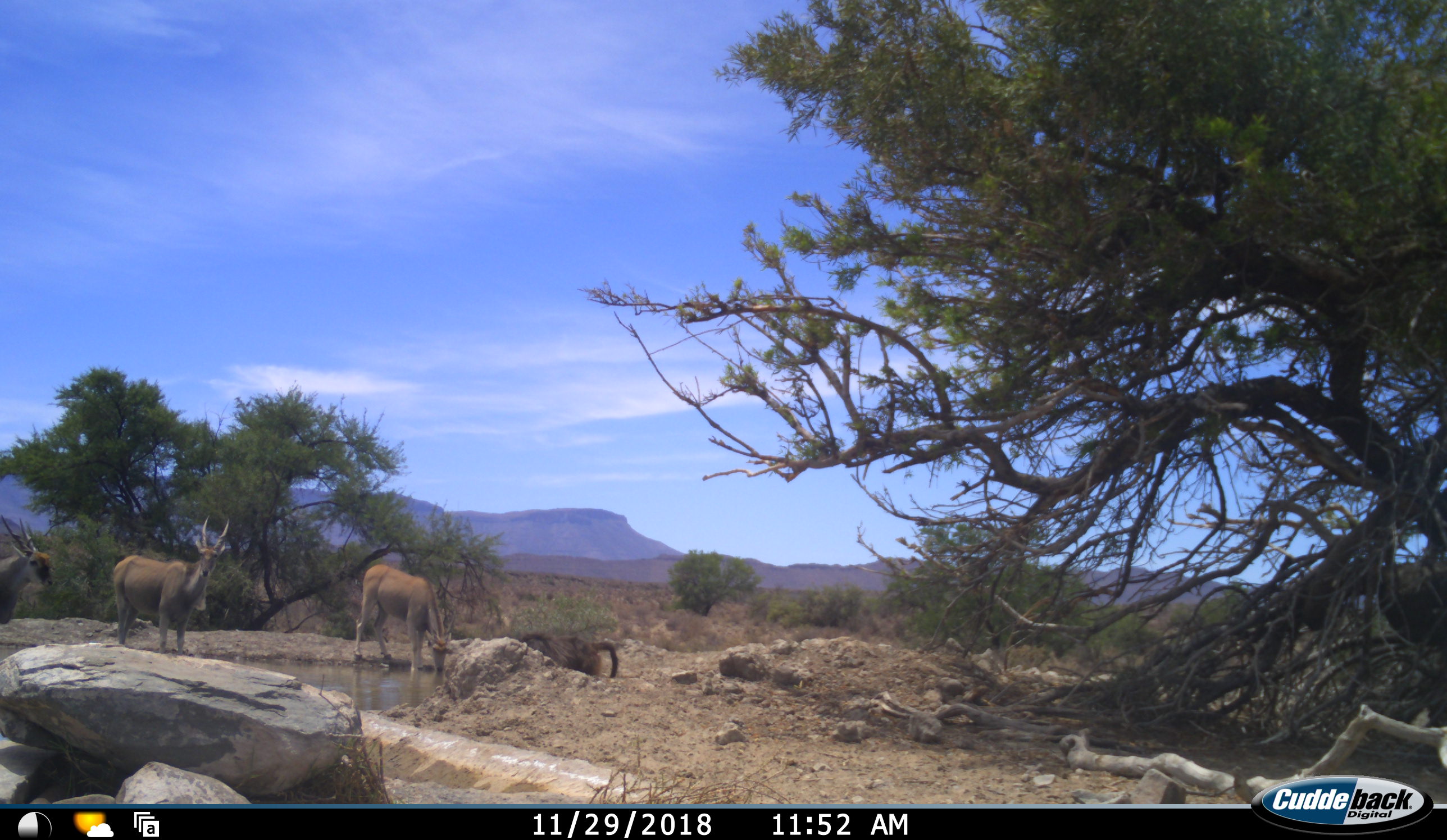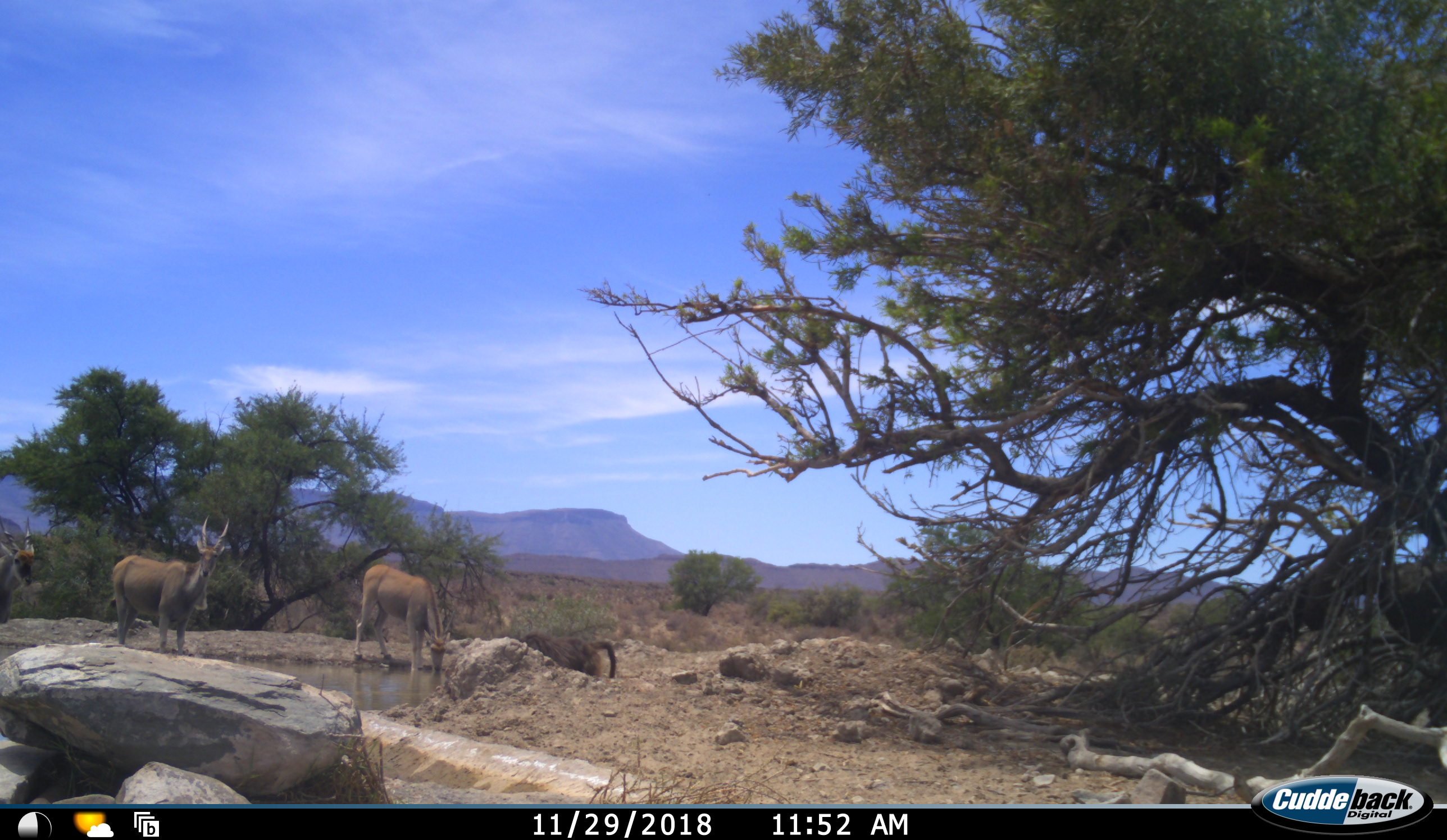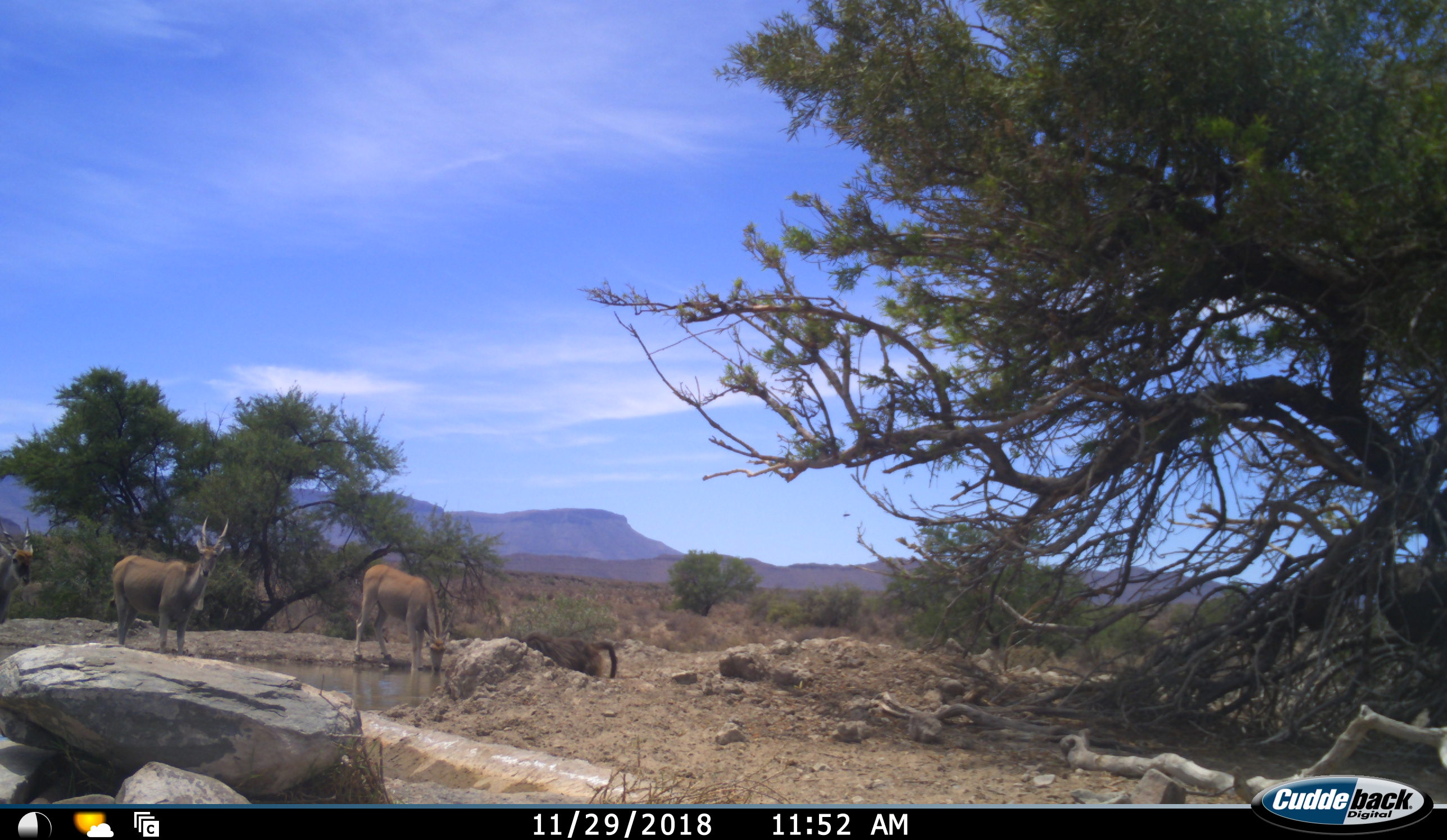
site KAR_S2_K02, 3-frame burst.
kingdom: Animalia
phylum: Chordata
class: Mammalia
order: Primates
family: Cercopithecidae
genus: Papio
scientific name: Papio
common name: baboon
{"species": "baboon (Papio)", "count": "1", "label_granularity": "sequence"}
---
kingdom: Animalia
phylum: Chordata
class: Mammalia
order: Artiodactyla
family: Bovidae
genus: Tragelaphus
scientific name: Tragelaphus oryx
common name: eland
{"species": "eland (Tragelaphus oryx)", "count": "3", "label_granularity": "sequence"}